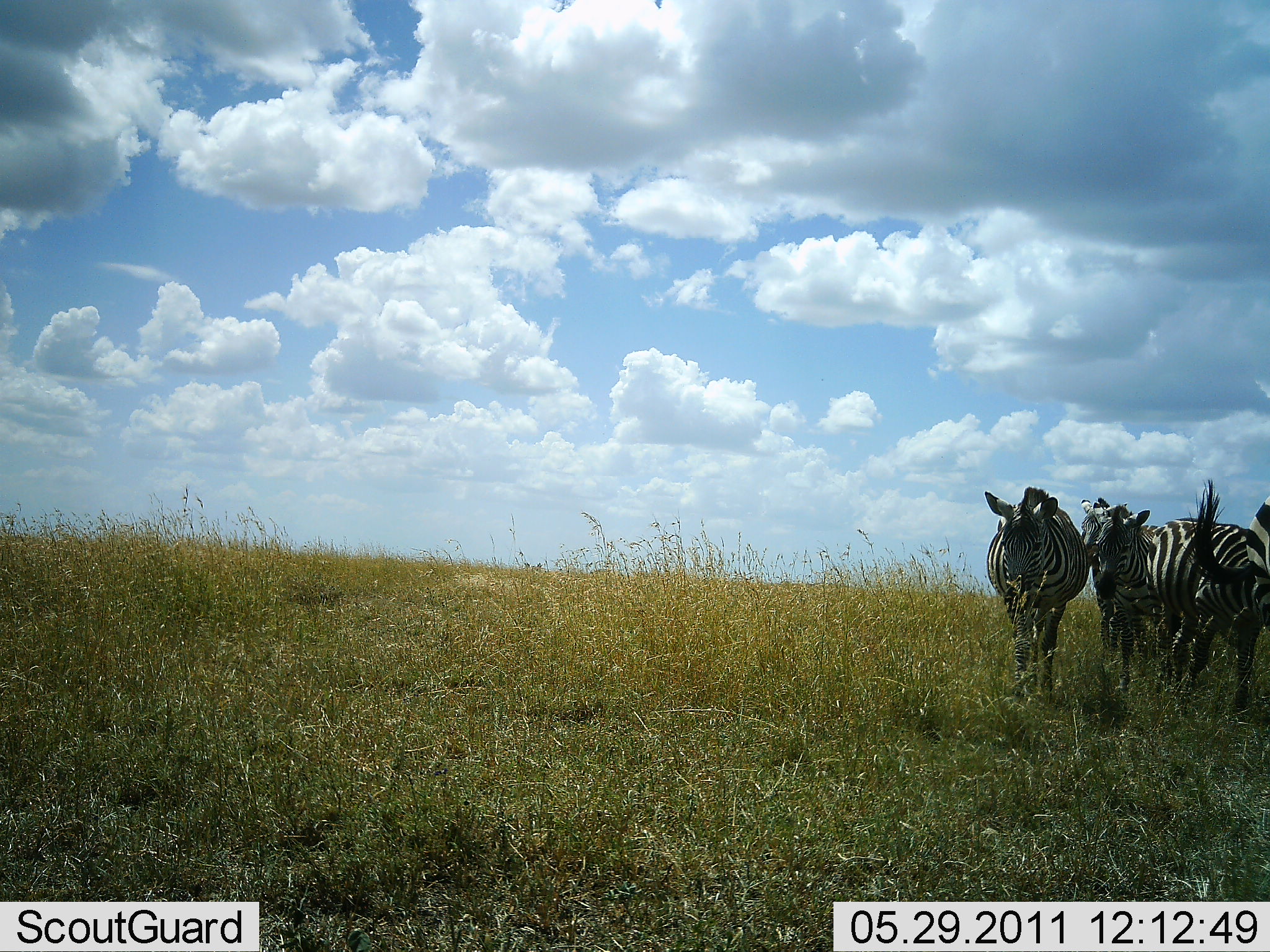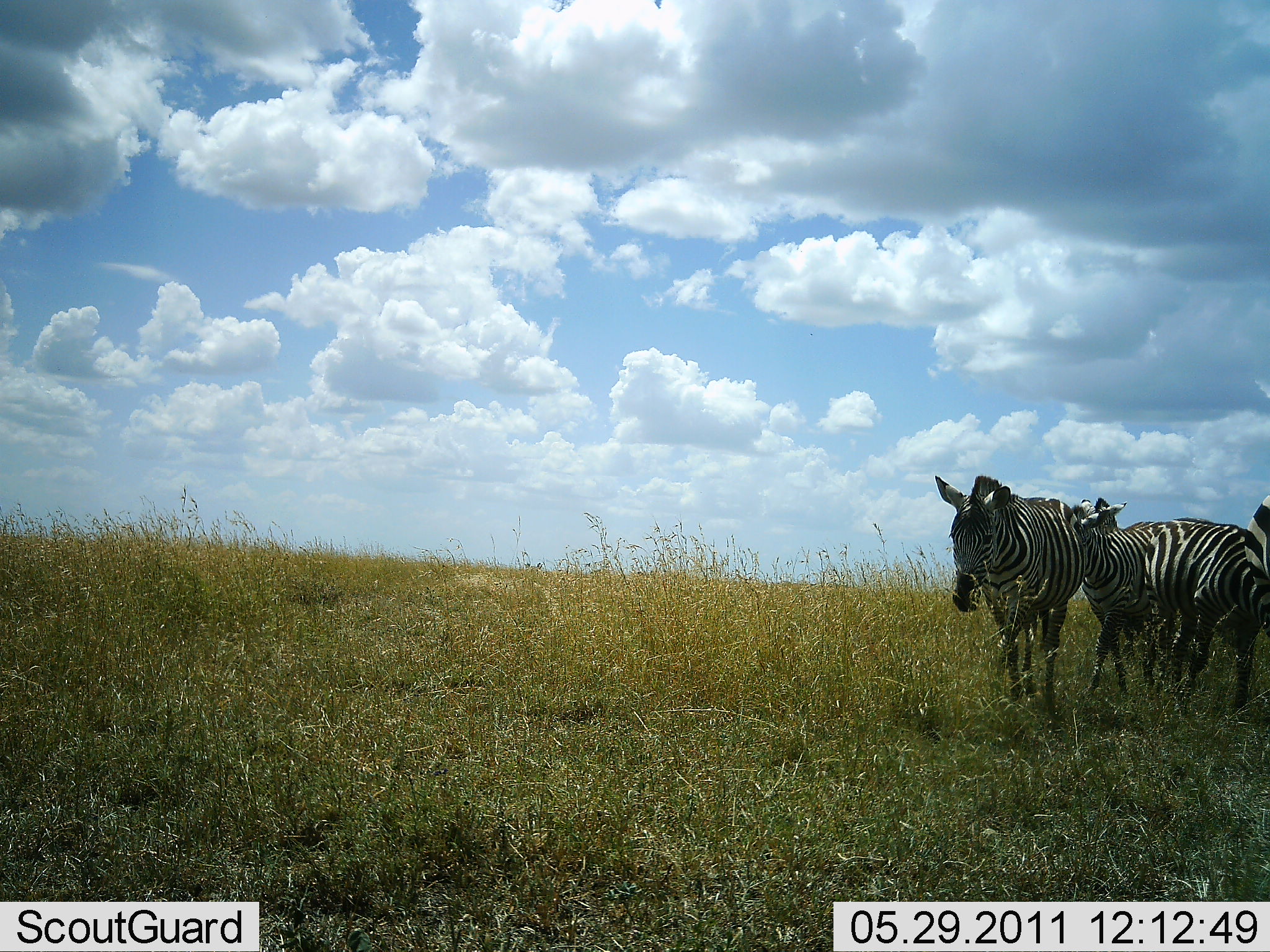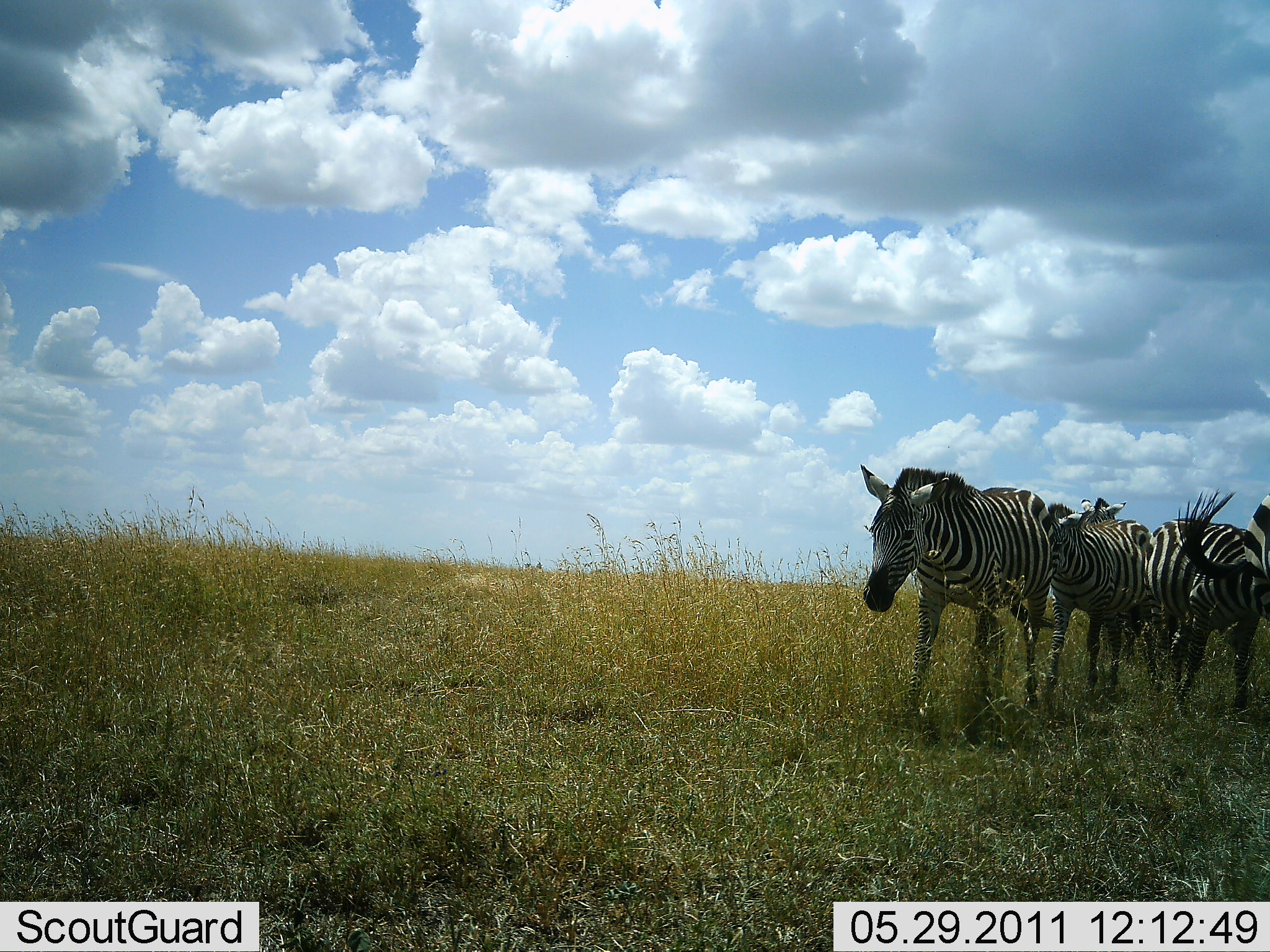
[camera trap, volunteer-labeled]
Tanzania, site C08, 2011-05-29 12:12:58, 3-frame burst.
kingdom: Animalia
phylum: Chordata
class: Mammalia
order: Perissodactyla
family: Equidae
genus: Equus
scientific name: Equus quagga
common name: plains zebra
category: zebra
Zebra (plains zebra) (Equus quagga), count 5. Behavior (volunteer vote fractions): standing 20%, resting 0%, moving 100%, interacting 0%. Young present (vote fraction): 0%. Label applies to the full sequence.